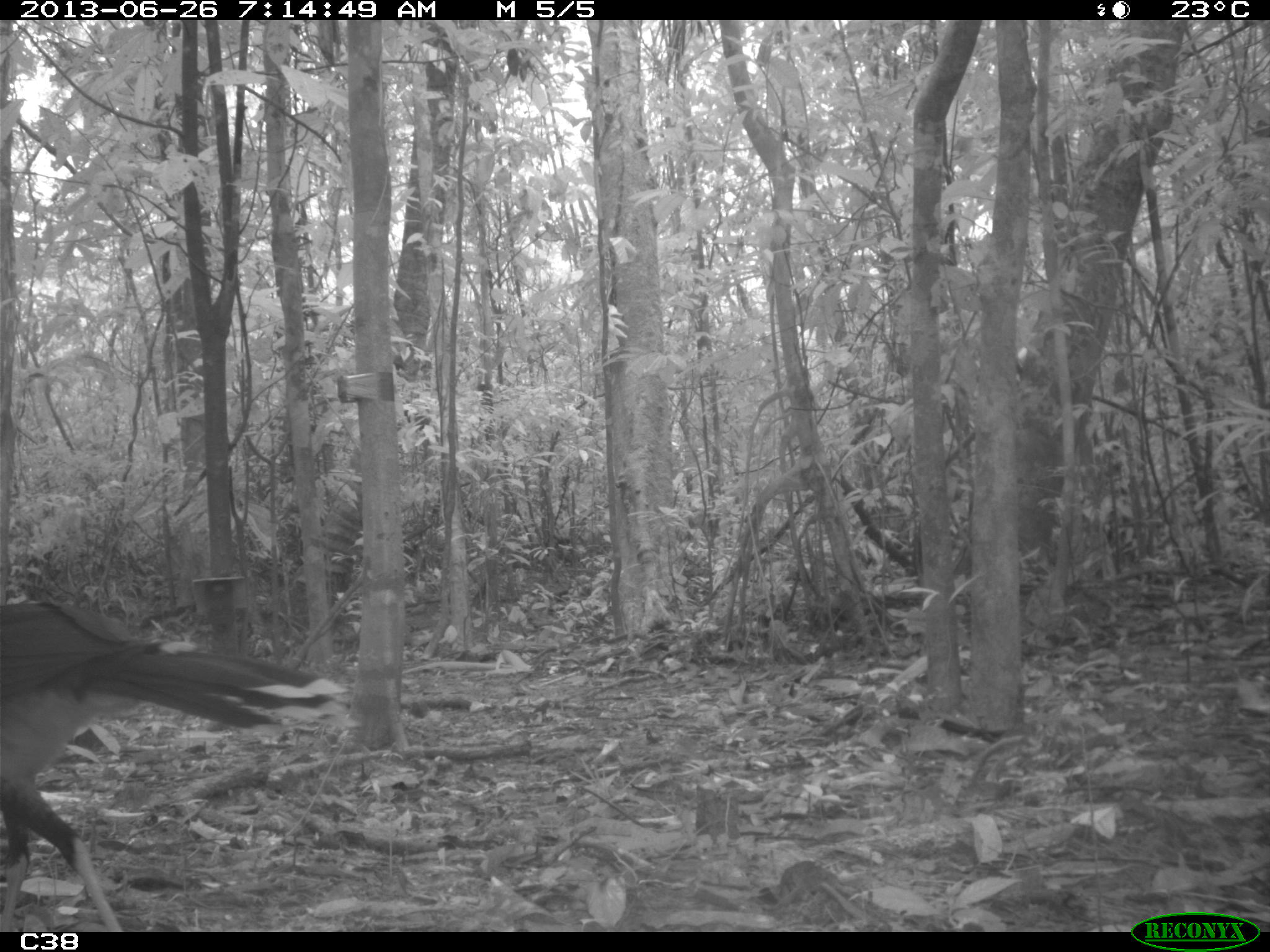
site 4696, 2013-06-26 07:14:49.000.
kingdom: Animalia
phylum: Chordata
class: Aves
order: Galliformes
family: Cracidae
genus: Mitu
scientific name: Mitu tomentosum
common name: crestless curassow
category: mitu tomentosa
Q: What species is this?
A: Mitu tomentosa (crestless curassow) (Mitu tomentosum).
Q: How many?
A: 2.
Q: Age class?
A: Adult.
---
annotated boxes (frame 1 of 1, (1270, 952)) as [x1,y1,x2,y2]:
mitu tomentosa: [0,597,347,932]